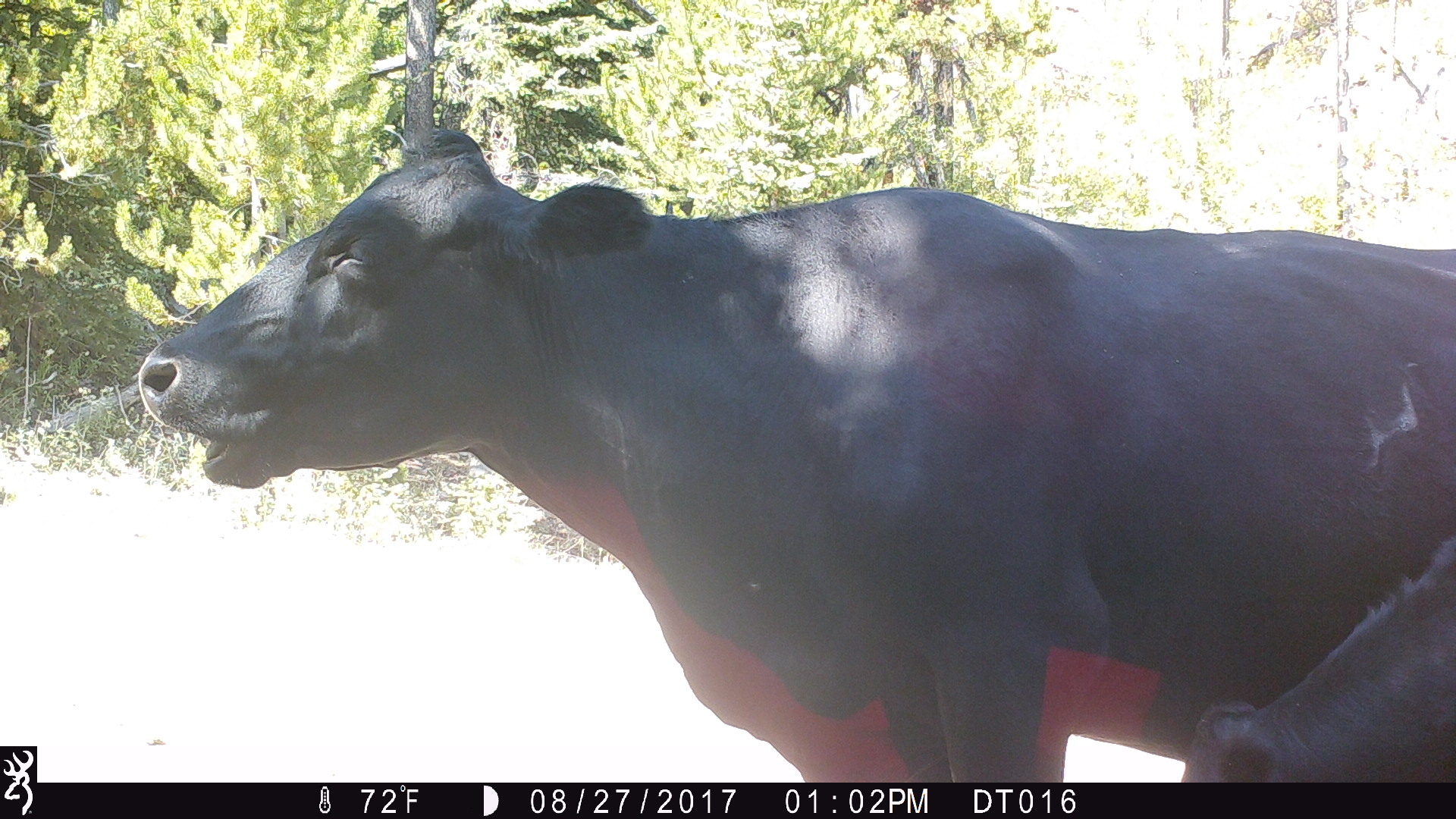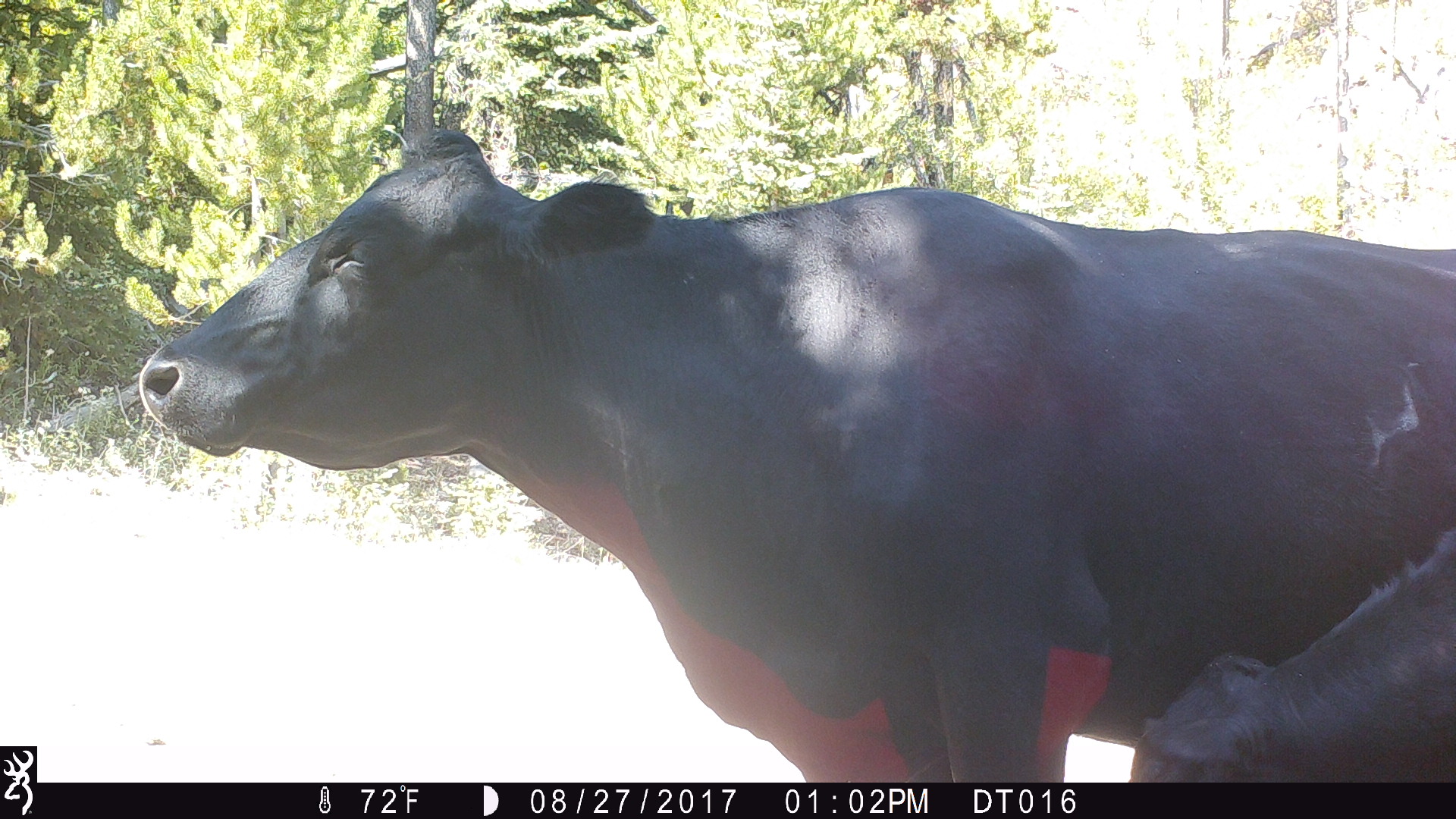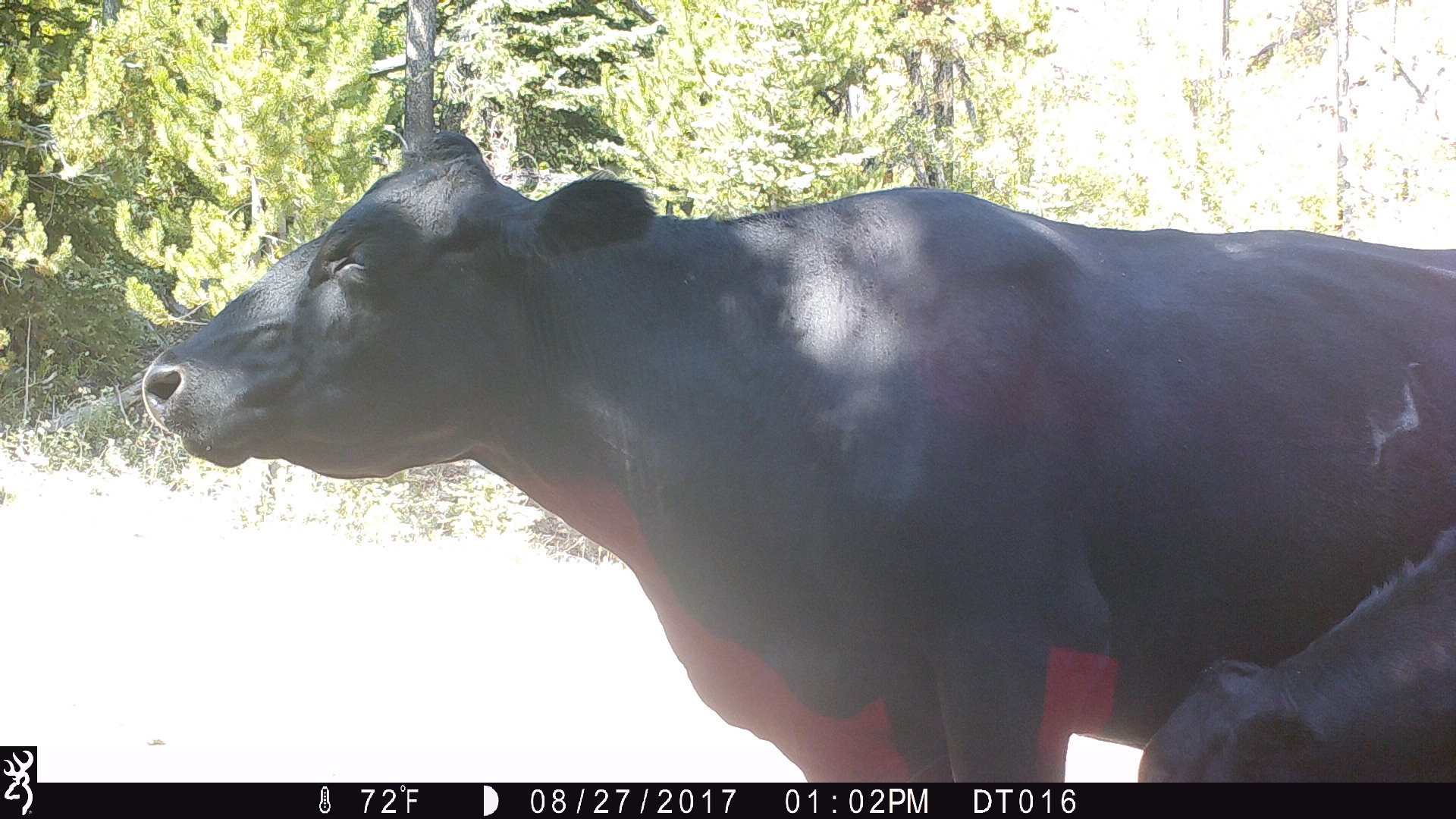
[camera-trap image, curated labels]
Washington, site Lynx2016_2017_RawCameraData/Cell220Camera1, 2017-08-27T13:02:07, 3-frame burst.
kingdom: Animalia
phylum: Chordata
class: Mammalia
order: Artiodactyla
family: Bovidae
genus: Bos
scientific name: Bos taurus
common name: domestic cattle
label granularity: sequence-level